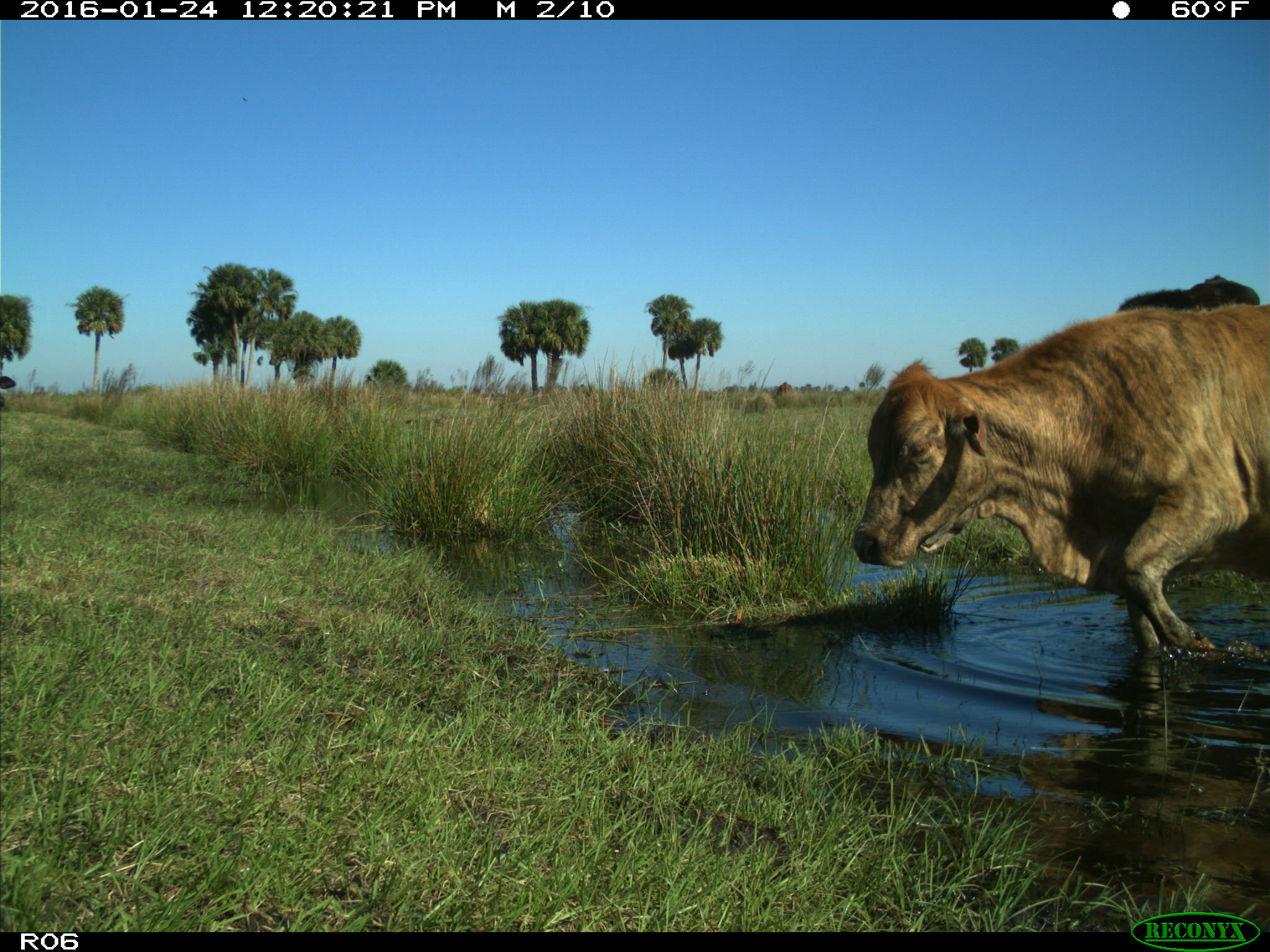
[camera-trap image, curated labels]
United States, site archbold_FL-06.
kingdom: Animalia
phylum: Chordata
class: Mammalia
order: Artiodactyla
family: Bovidae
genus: Bos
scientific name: Bos taurus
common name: domestic cow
Bos taurus (domestic cow).